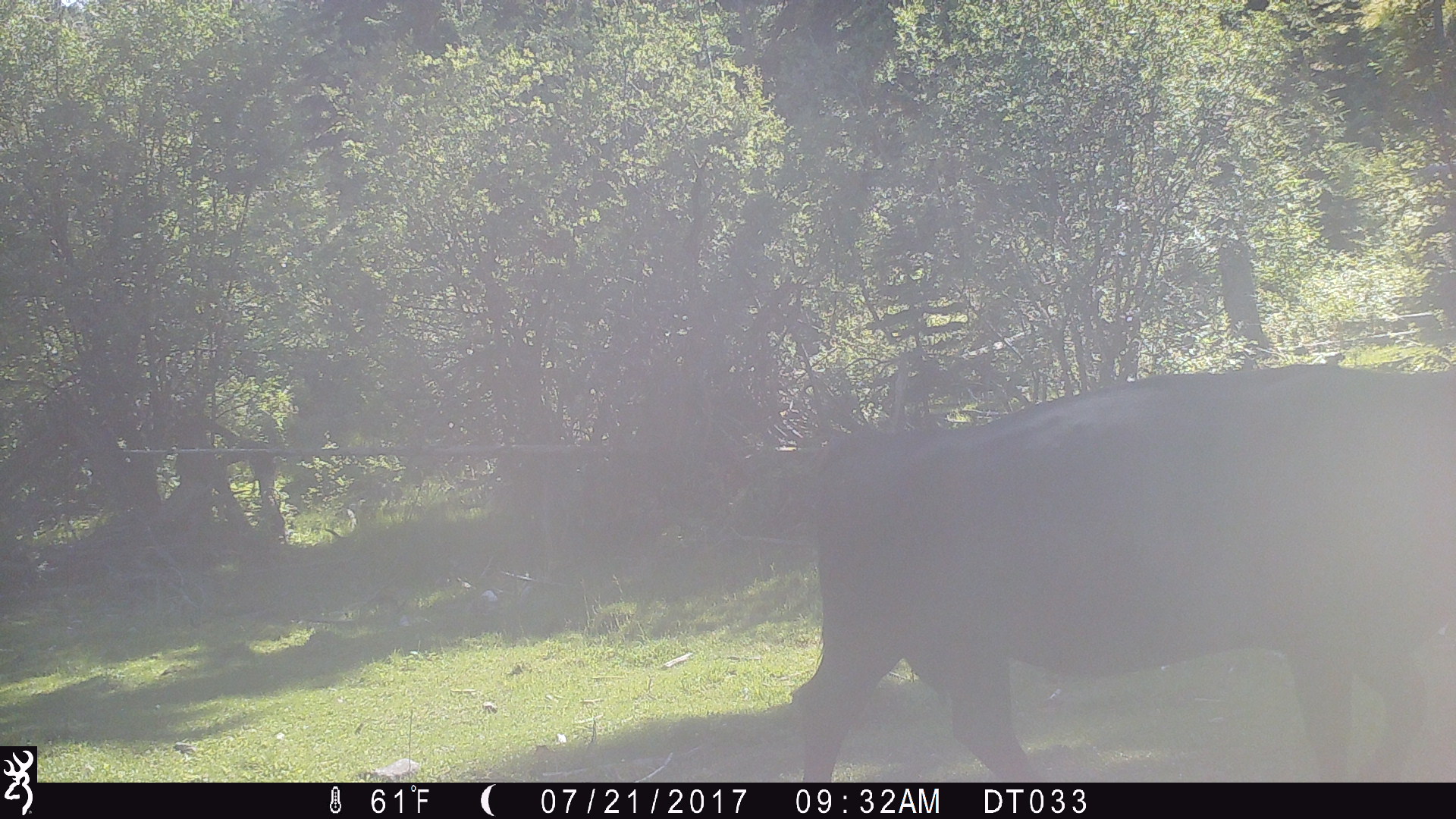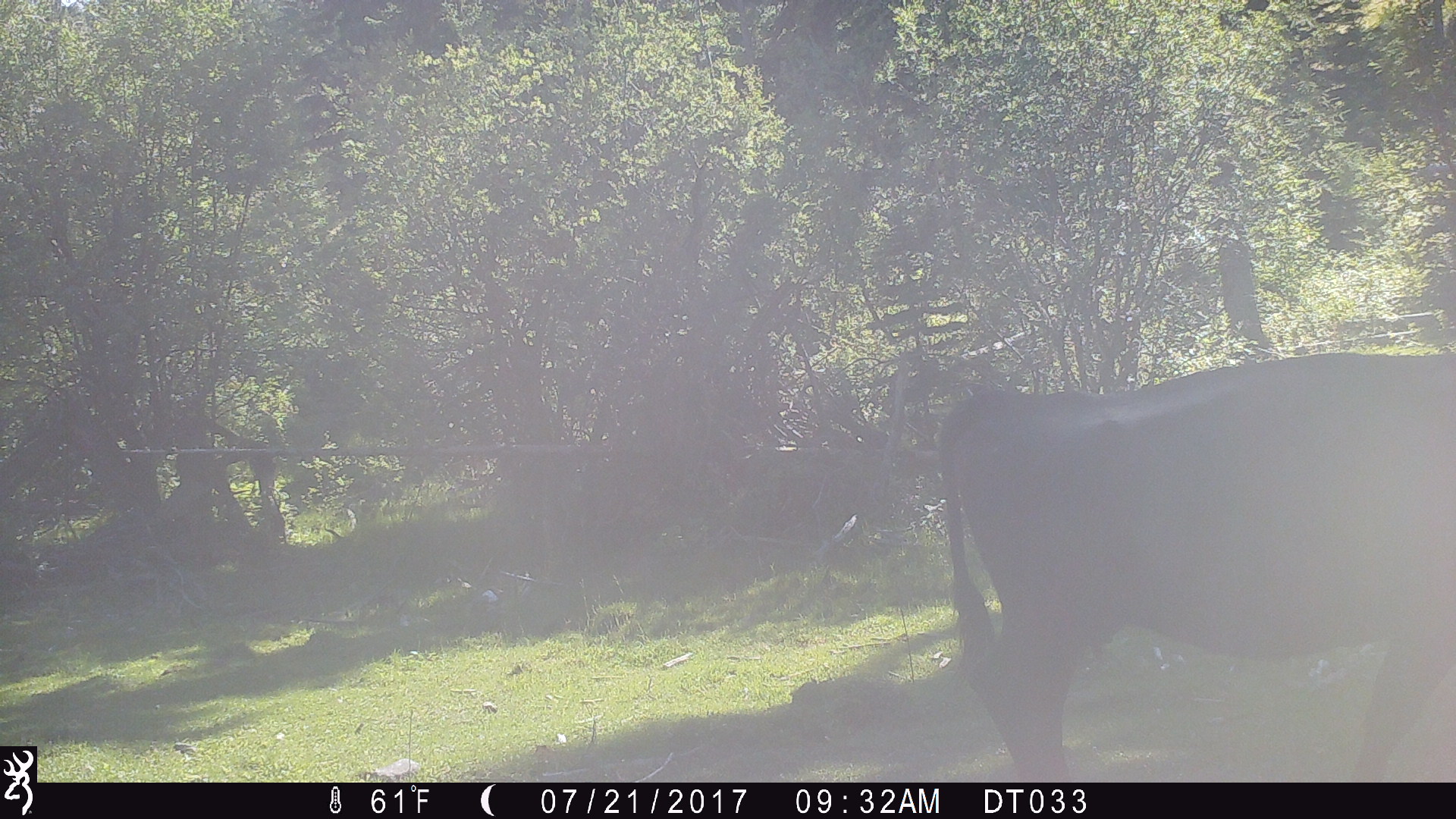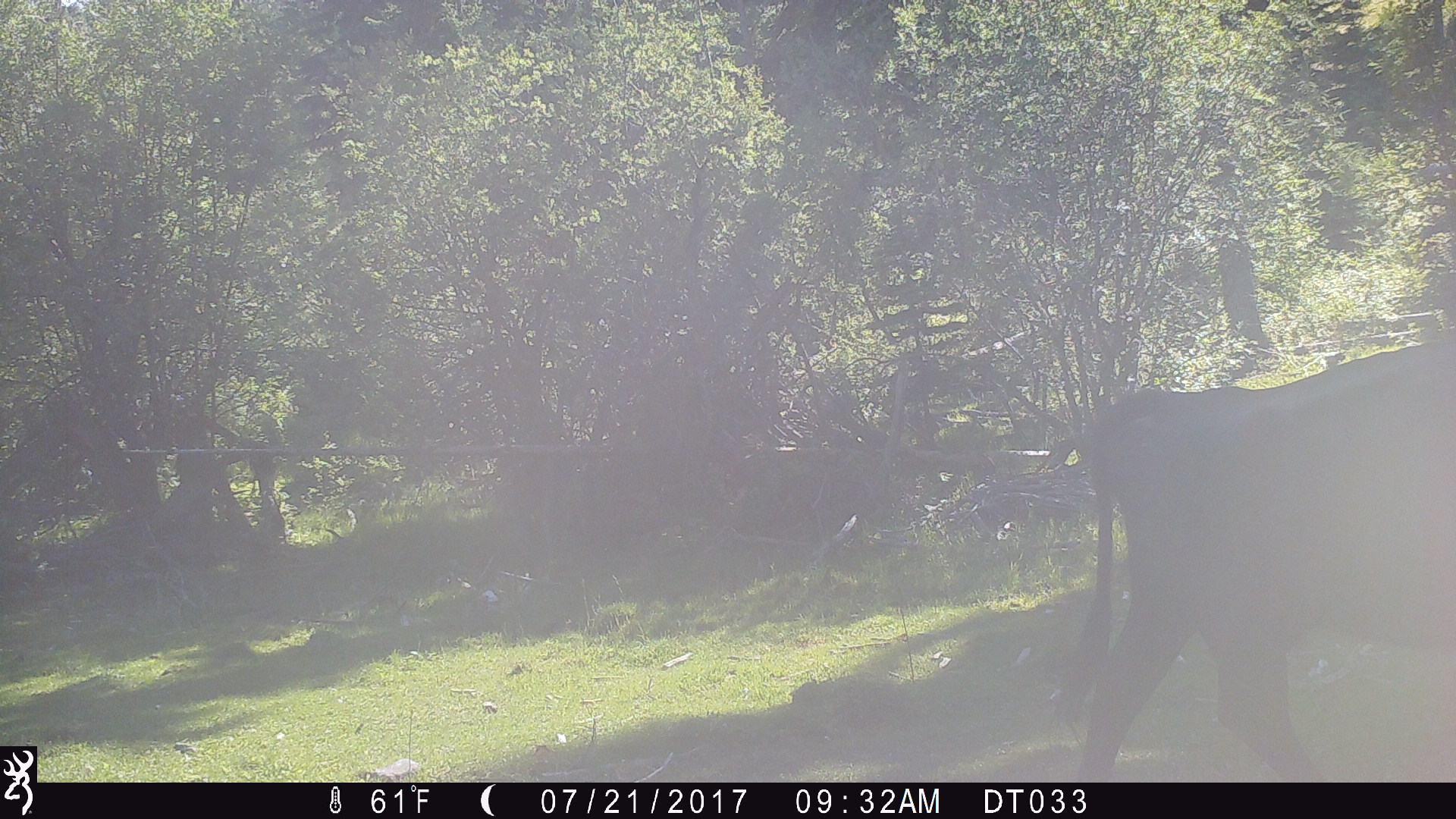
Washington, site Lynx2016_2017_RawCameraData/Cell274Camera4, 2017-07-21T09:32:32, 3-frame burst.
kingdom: Animalia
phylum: Chordata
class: Mammalia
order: Artiodactyla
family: Bovidae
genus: Bos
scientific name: Bos taurus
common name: domestic cattle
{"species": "domestic cattle (Bos taurus)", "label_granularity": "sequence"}